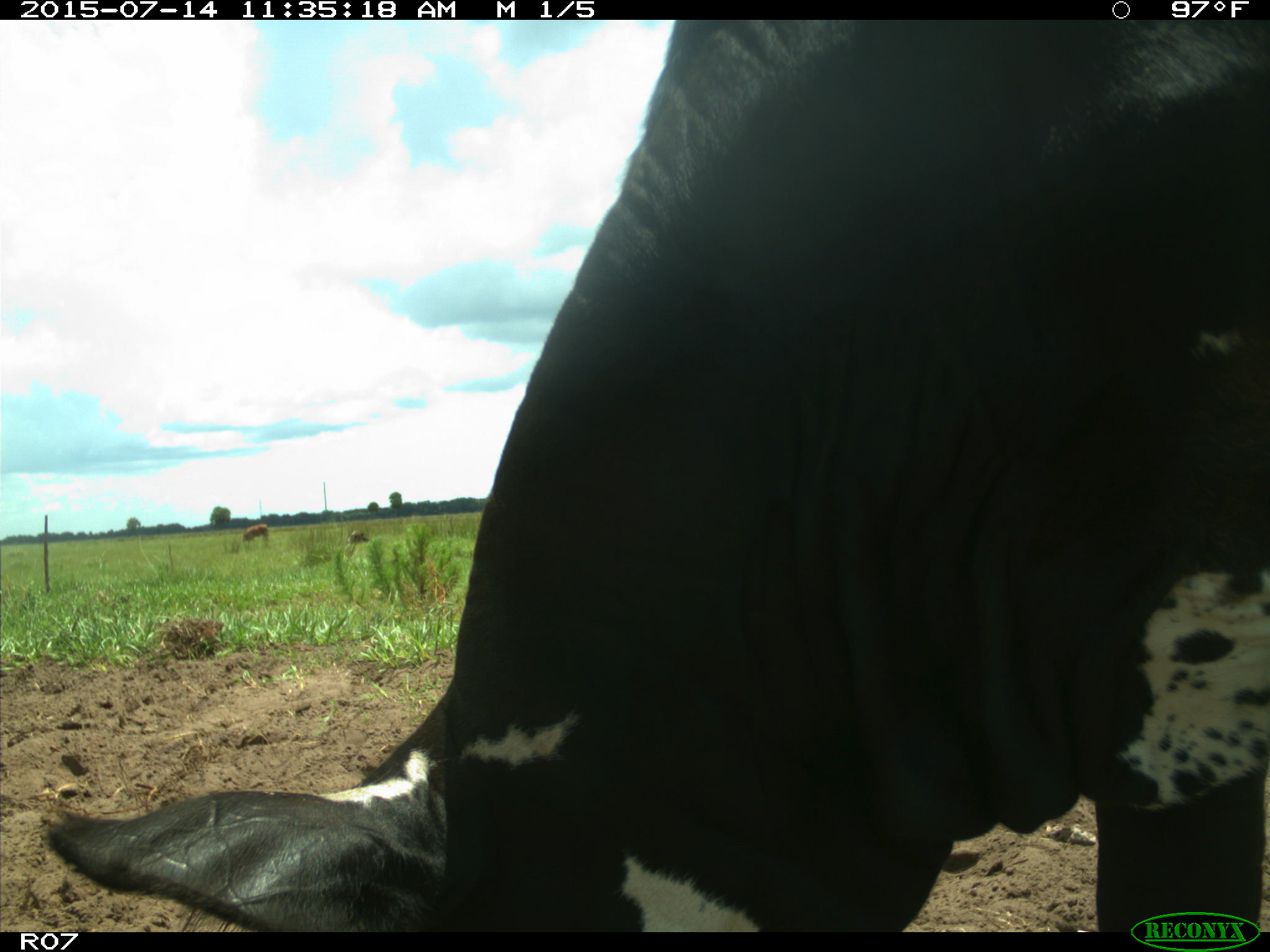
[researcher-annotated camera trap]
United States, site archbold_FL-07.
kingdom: Animalia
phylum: Chordata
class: Mammalia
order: Artiodactyla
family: Bovidae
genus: Bos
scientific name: Bos taurus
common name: domestic cow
Bos taurus (domestic cow).